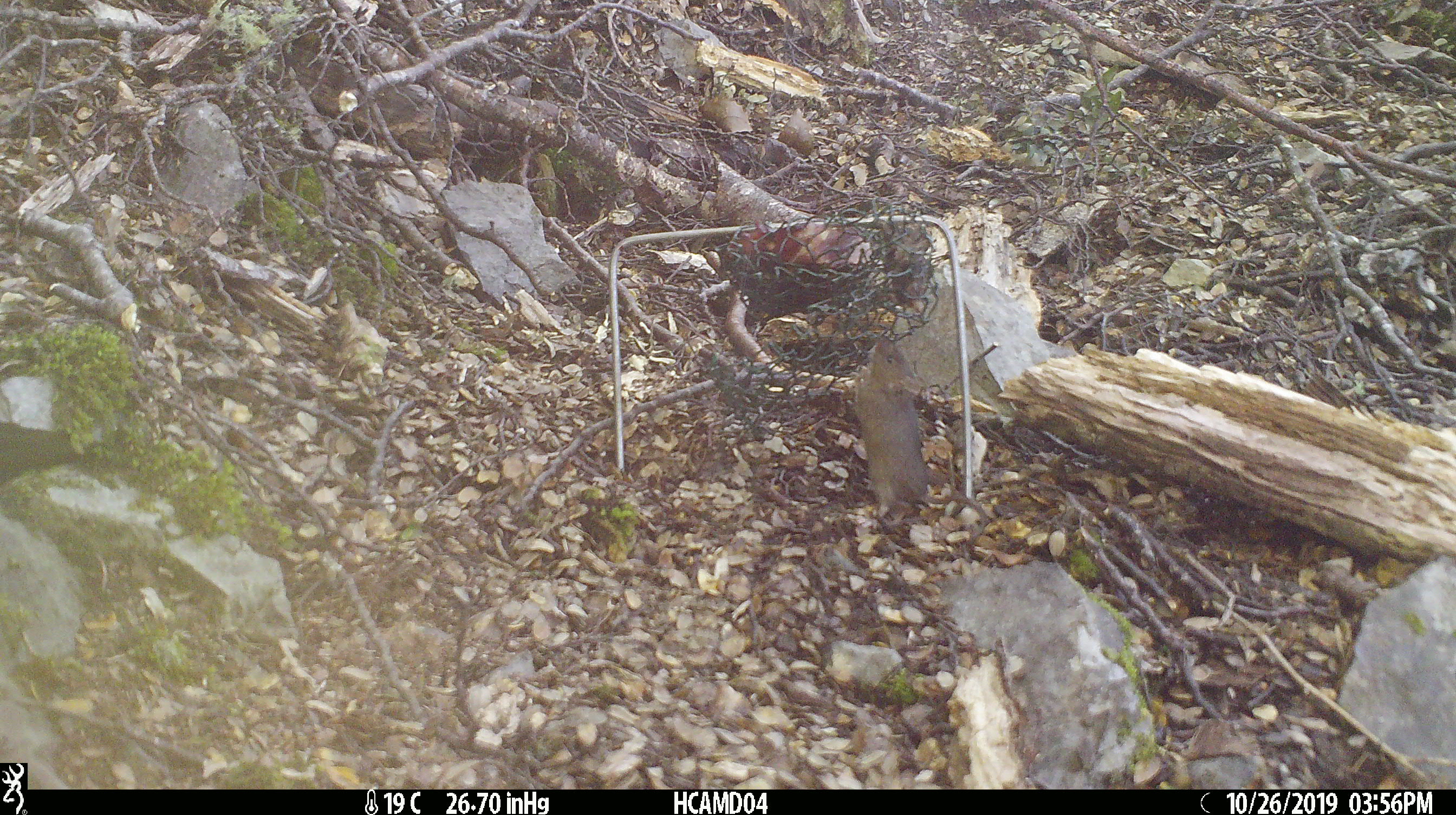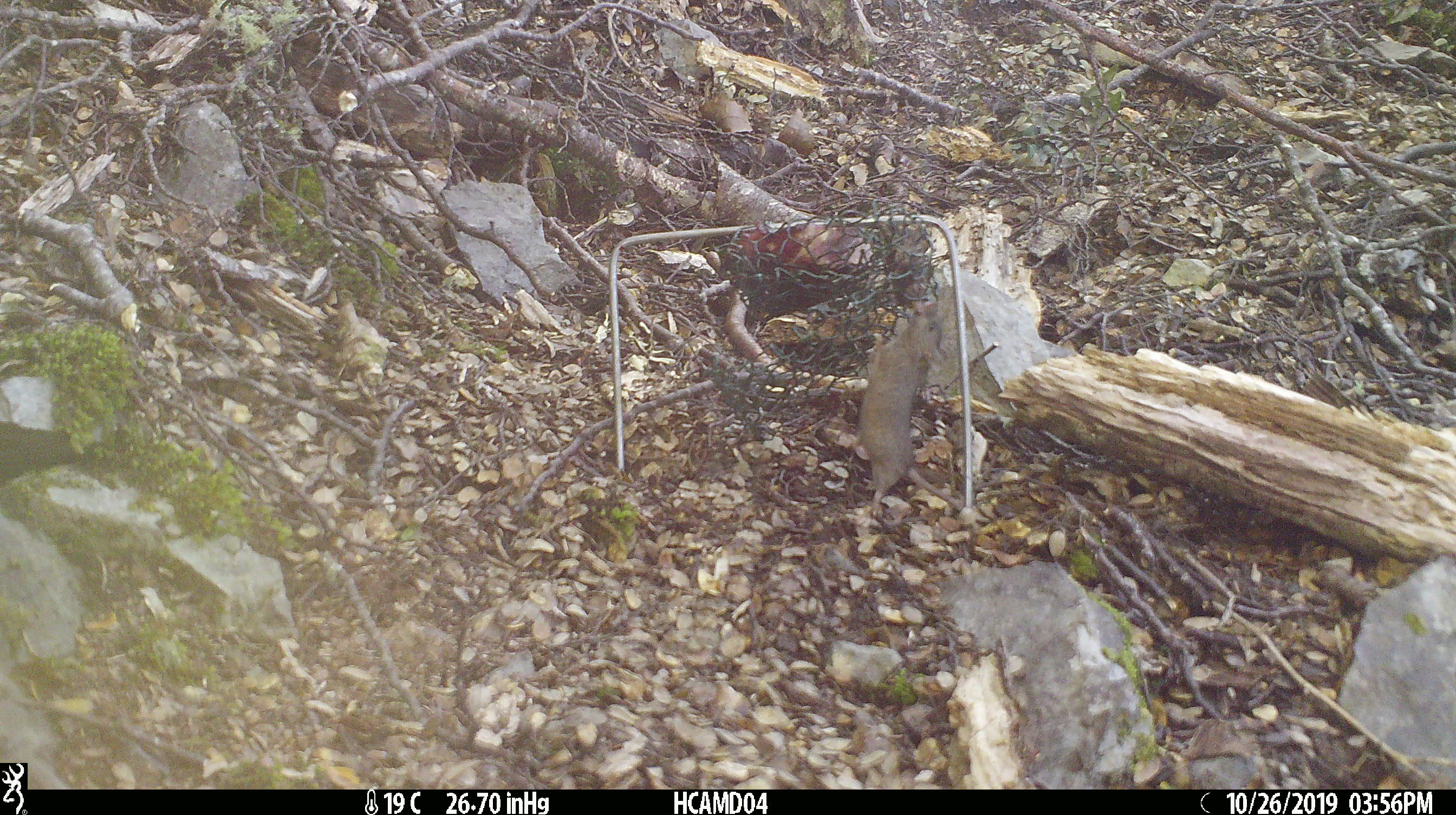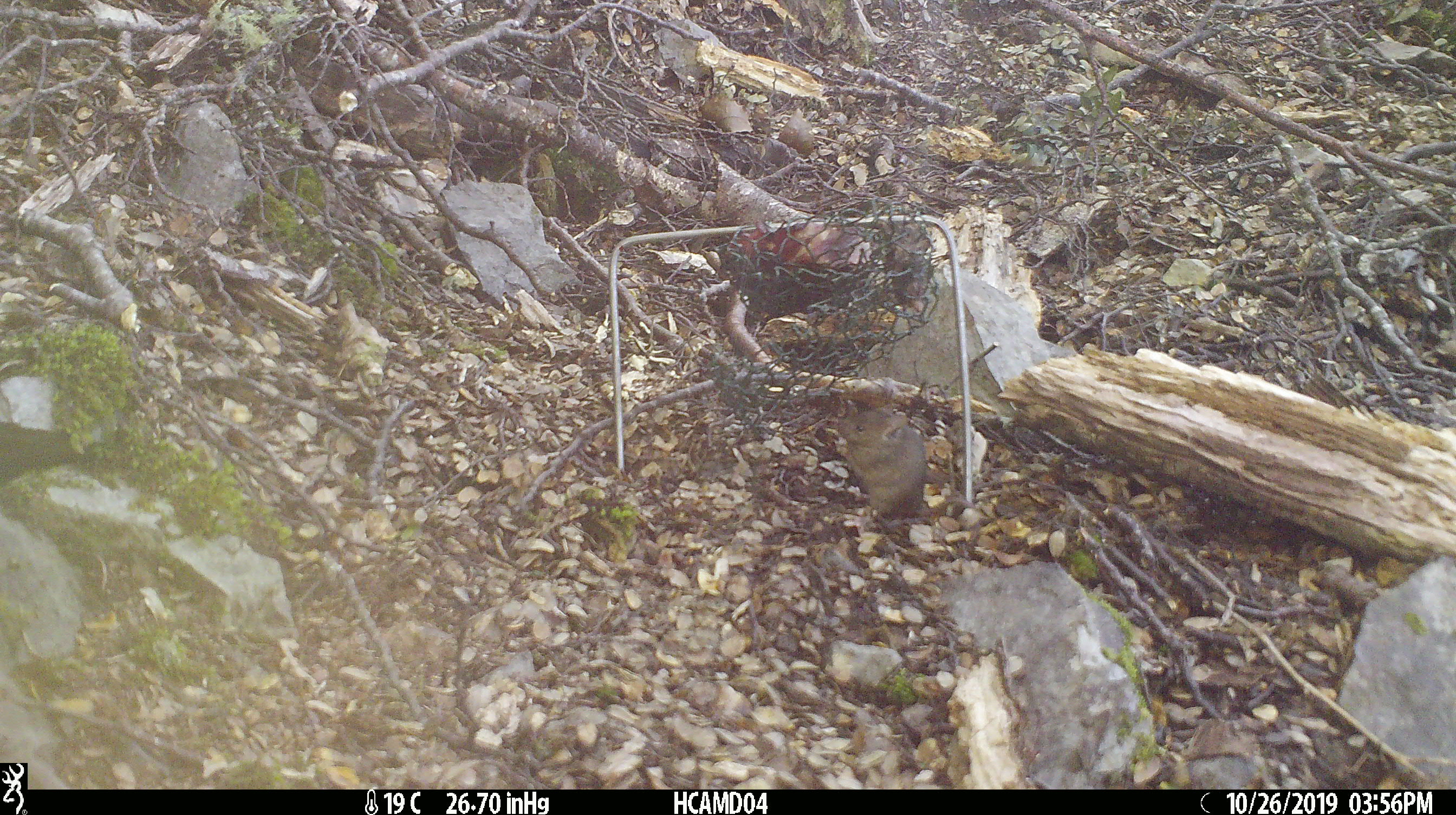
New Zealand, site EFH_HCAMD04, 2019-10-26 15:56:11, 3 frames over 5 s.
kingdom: Animalia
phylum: Chordata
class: Mammalia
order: Rodentia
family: Muridae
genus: Mus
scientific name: Mus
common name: mouse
Mouse (Mus).